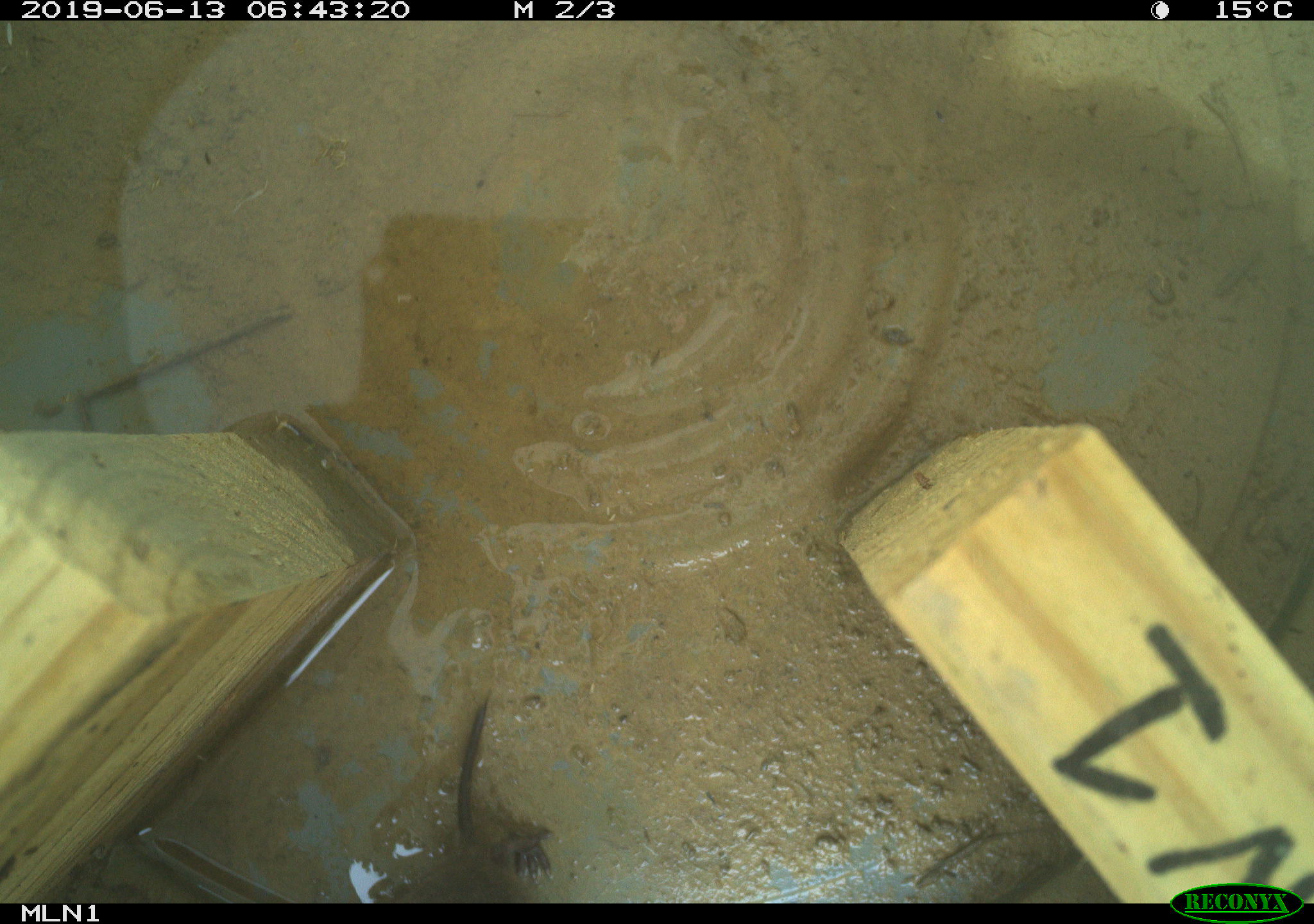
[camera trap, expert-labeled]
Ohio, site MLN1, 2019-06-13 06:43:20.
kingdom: Animalia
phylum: Chordata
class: Mammalia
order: Rodentia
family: Cricetidae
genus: Microtus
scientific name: Microtus pennsylvanicus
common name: meadow vole